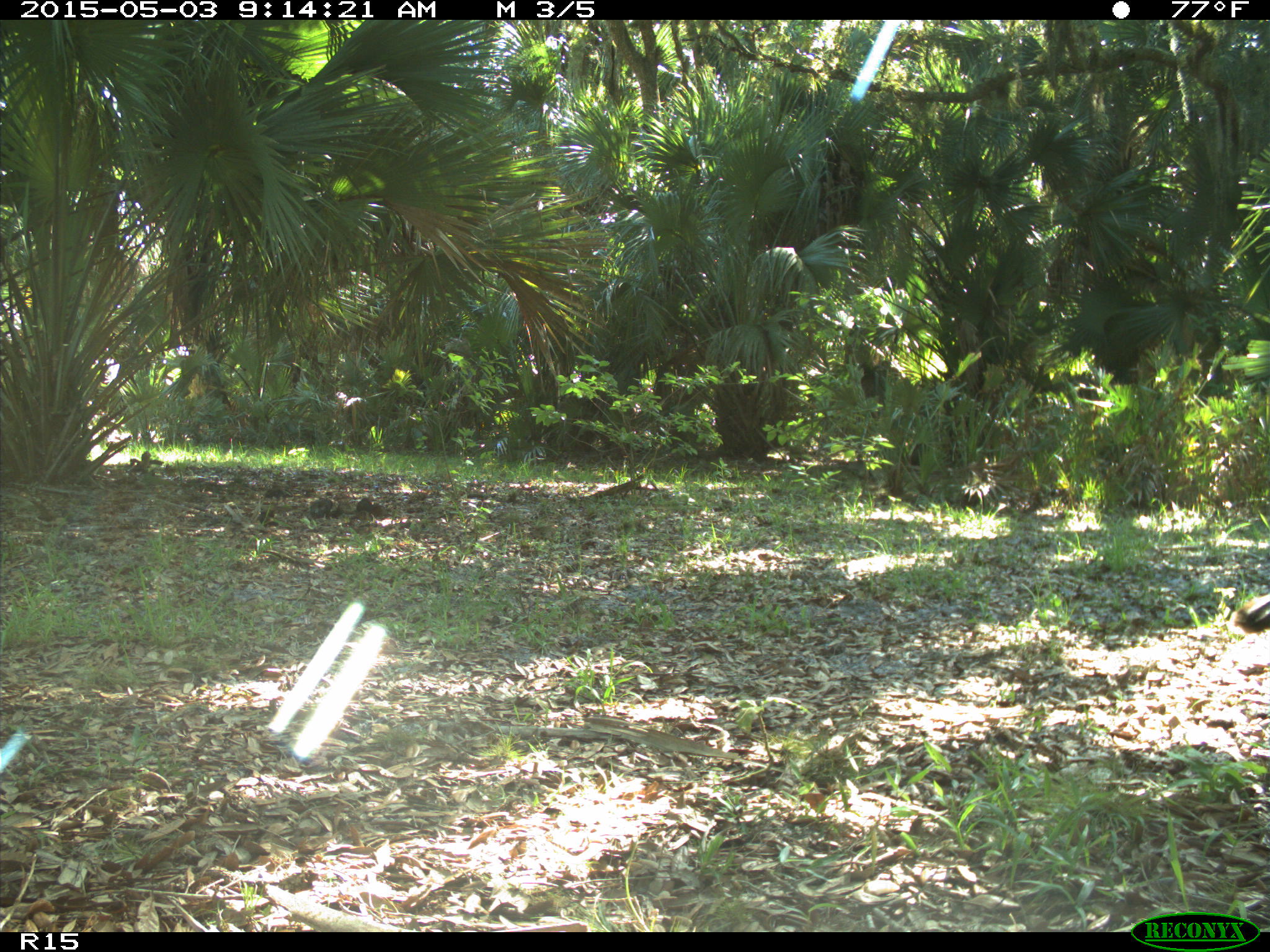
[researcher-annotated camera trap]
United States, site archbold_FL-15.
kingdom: Animalia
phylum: Chordata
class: Aves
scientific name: Aves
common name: birds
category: unidentified bird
Unidentified bird (birds) (Aves).